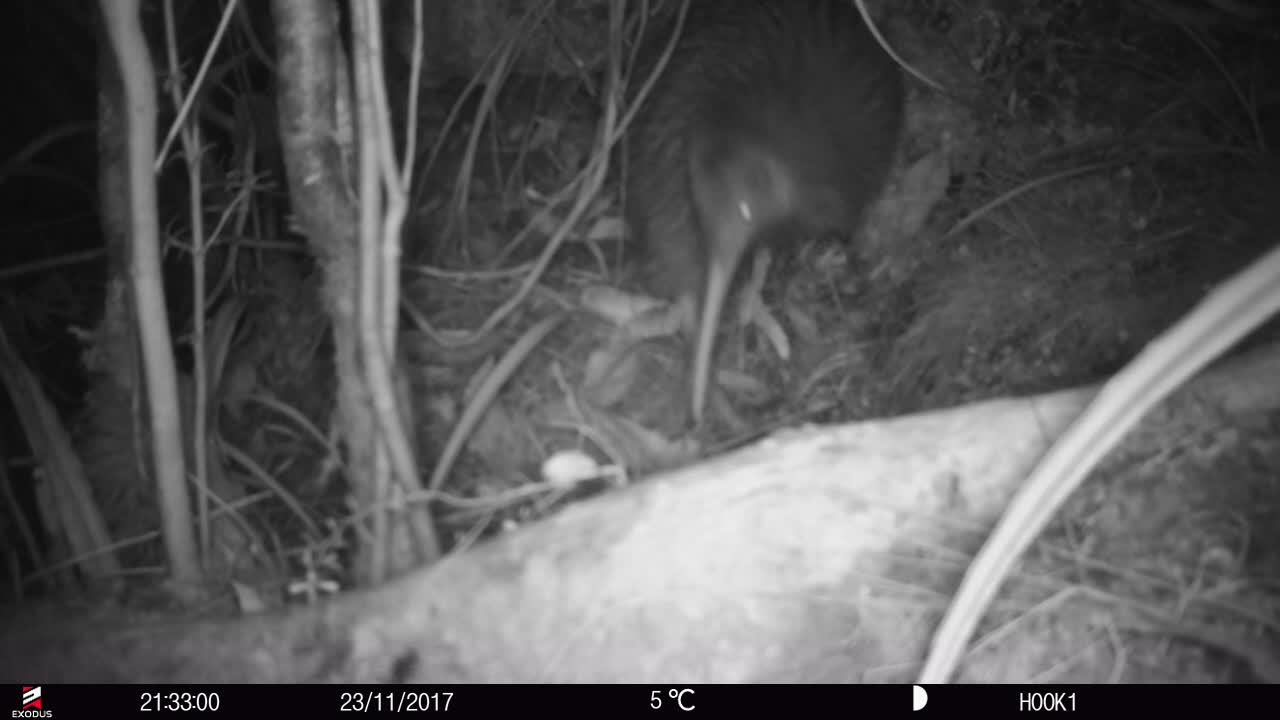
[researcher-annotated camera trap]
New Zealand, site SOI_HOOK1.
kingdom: Animalia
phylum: Chordata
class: Aves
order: Apterygiformes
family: Apterygidae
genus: Apteryx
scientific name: Apteryx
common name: kiwi